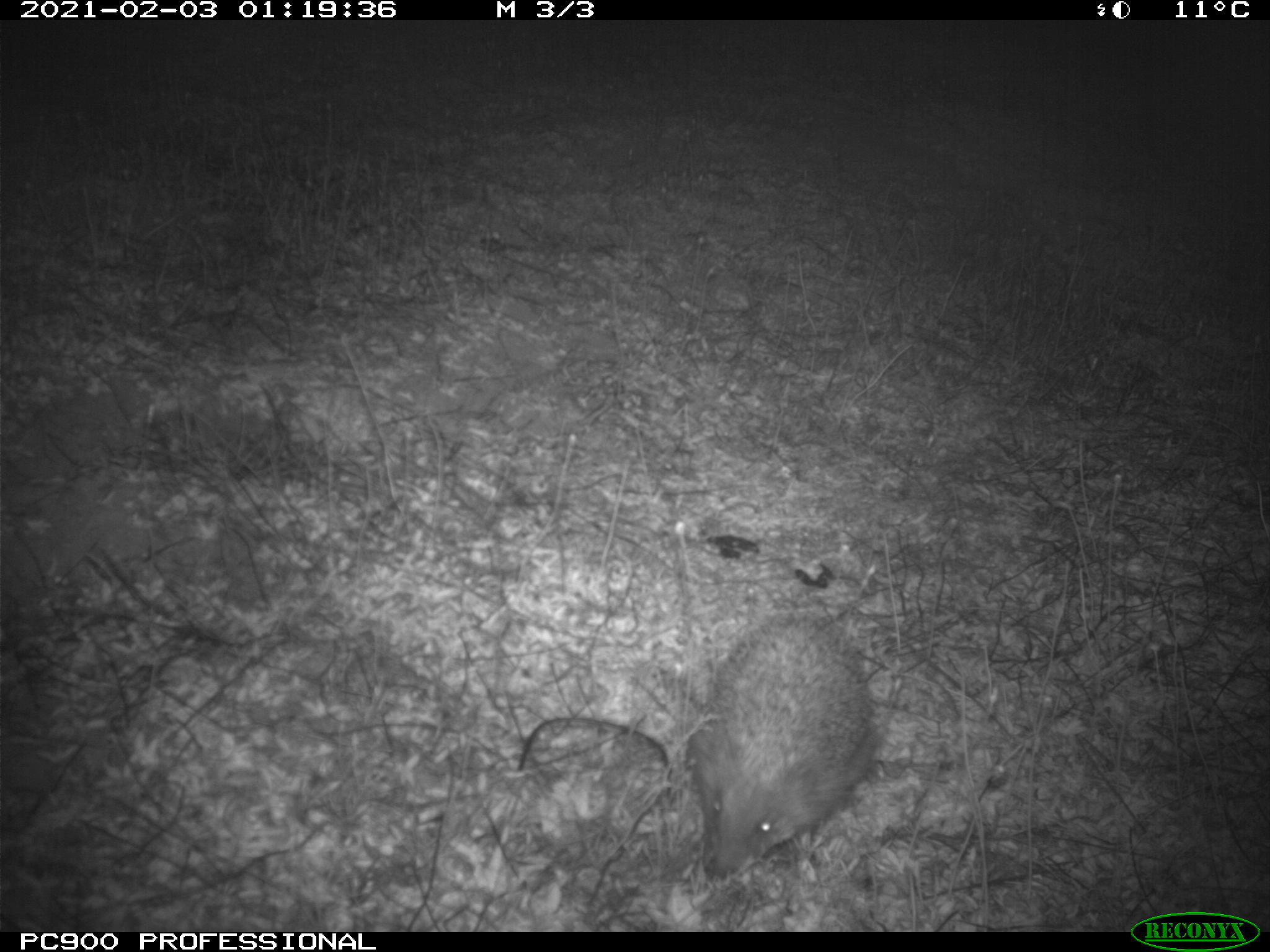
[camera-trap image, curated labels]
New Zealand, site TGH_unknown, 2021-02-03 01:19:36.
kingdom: Animalia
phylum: Chordata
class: Mammalia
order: Eulipotyphla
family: Erinaceidae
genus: Erinaceus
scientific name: Erinaceus europaeus europaeus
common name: european hedgehog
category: hedgehog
Hedgehog (european hedgehog) (Erinaceus europaeus europaeus).